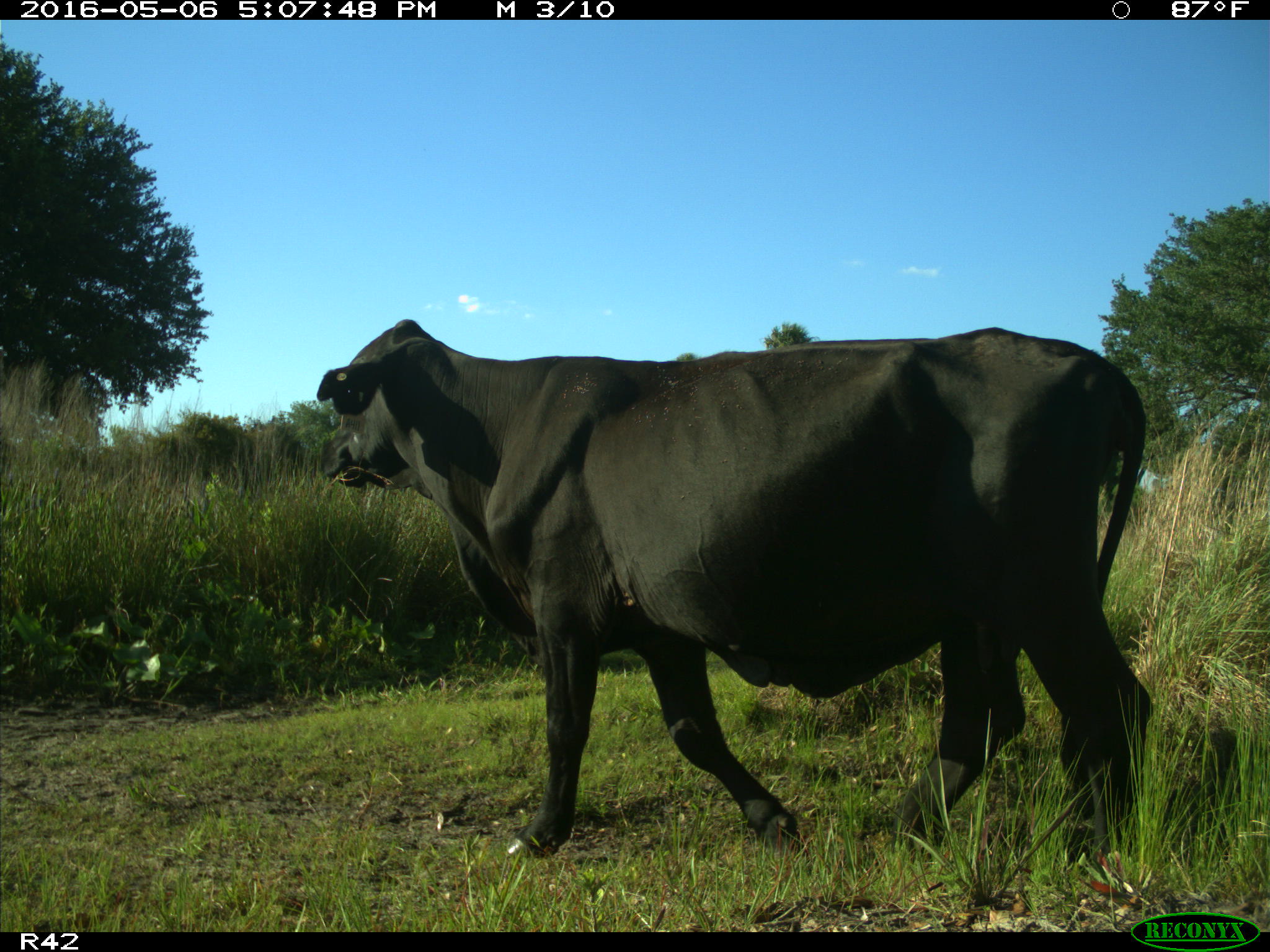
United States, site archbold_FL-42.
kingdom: Animalia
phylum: Chordata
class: Mammalia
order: Artiodactyla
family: Bovidae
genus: Bos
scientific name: Bos taurus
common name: domestic cow